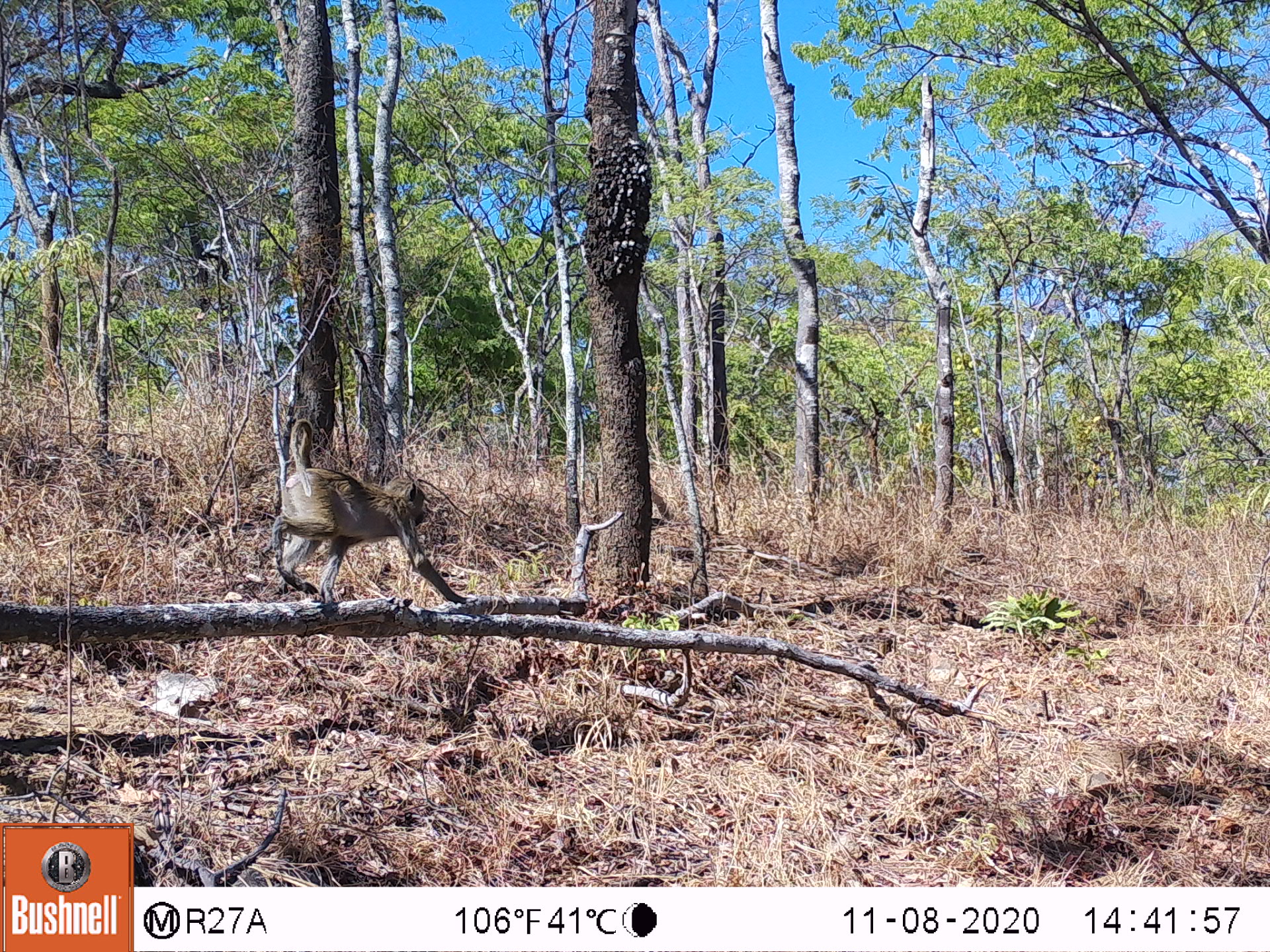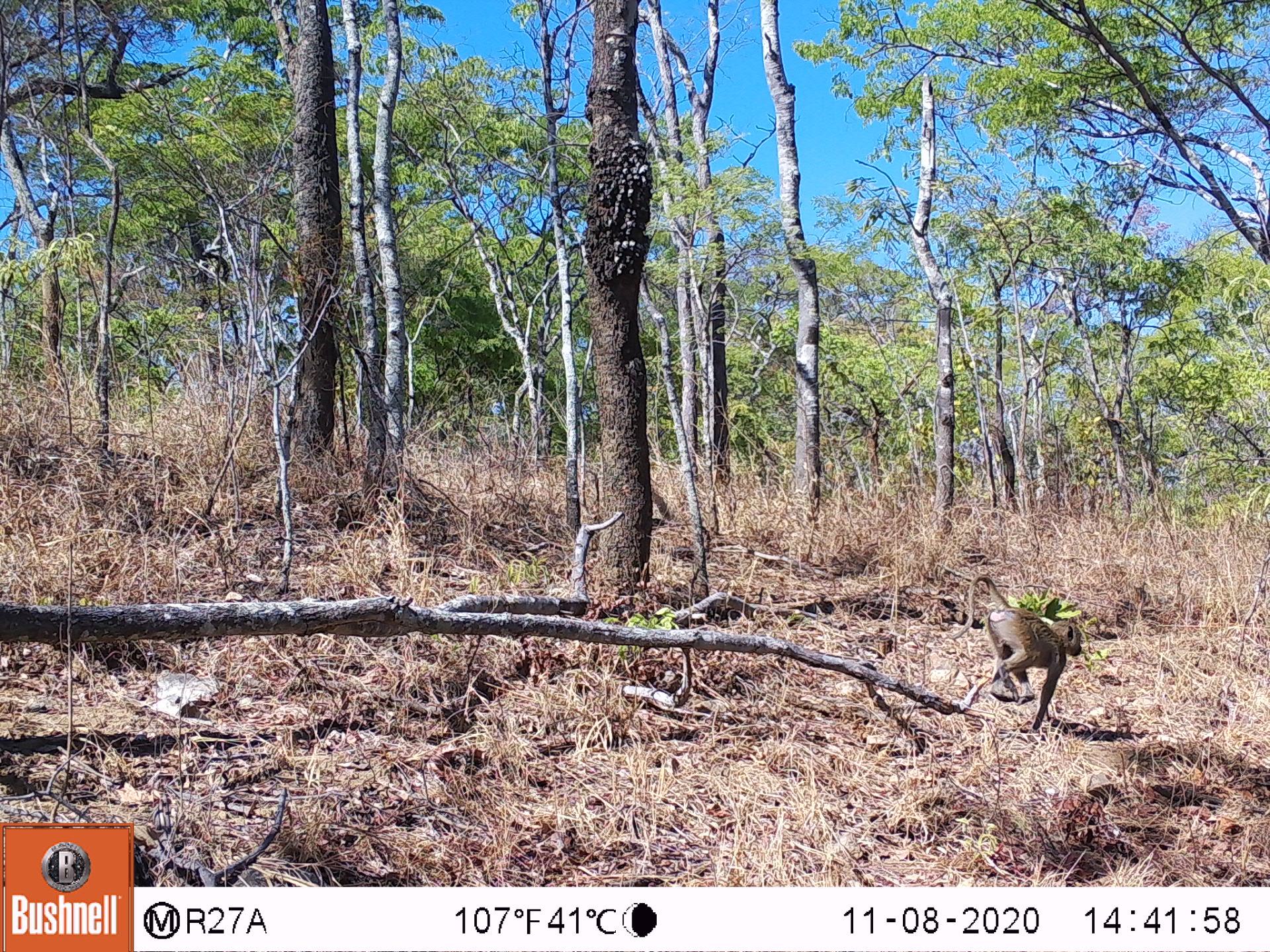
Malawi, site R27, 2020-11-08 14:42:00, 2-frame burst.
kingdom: Animalia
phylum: Chordata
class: Mammalia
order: Primates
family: Cercopithecidae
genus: Papio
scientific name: Papio cynocephalus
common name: yellow baboon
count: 1